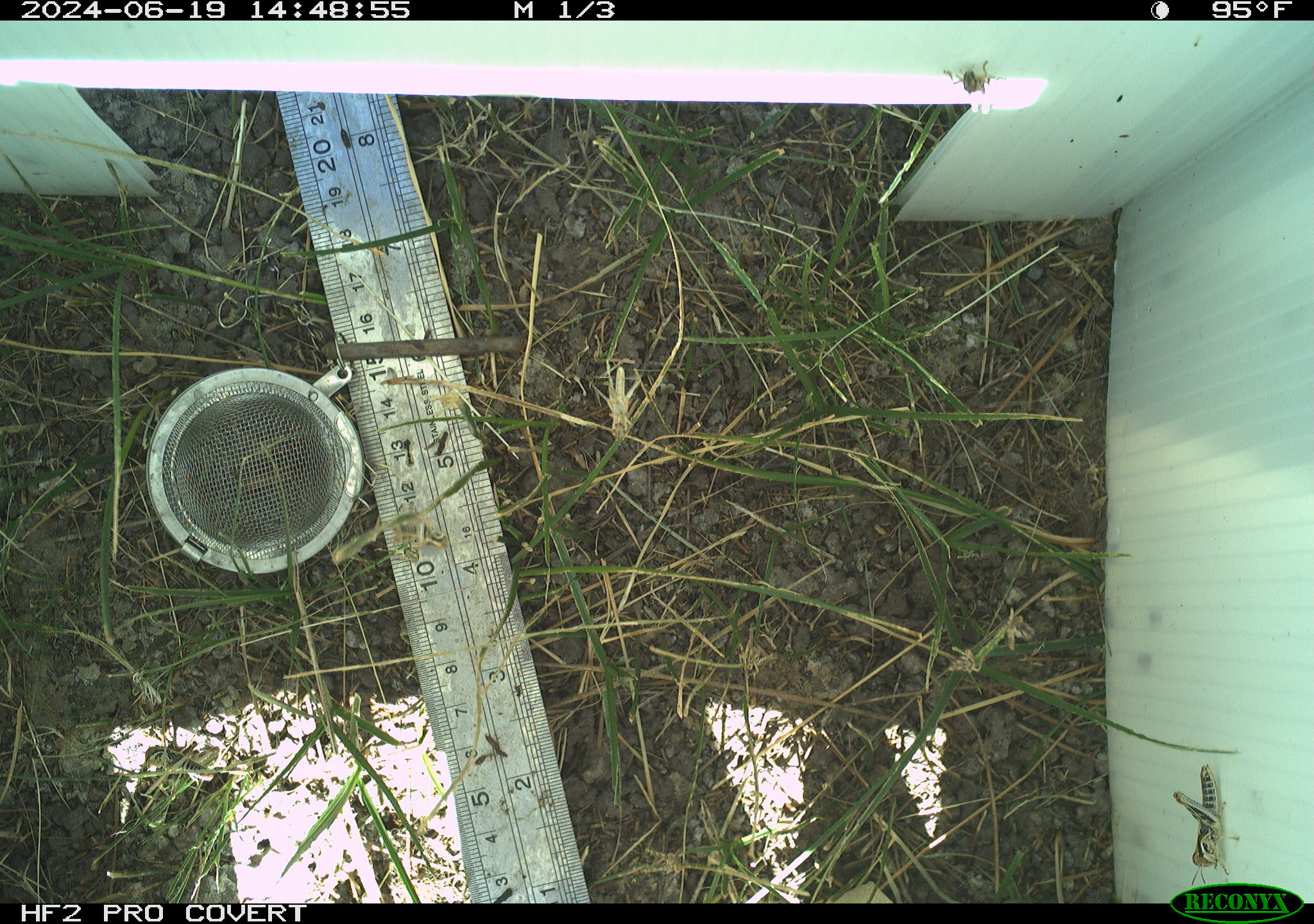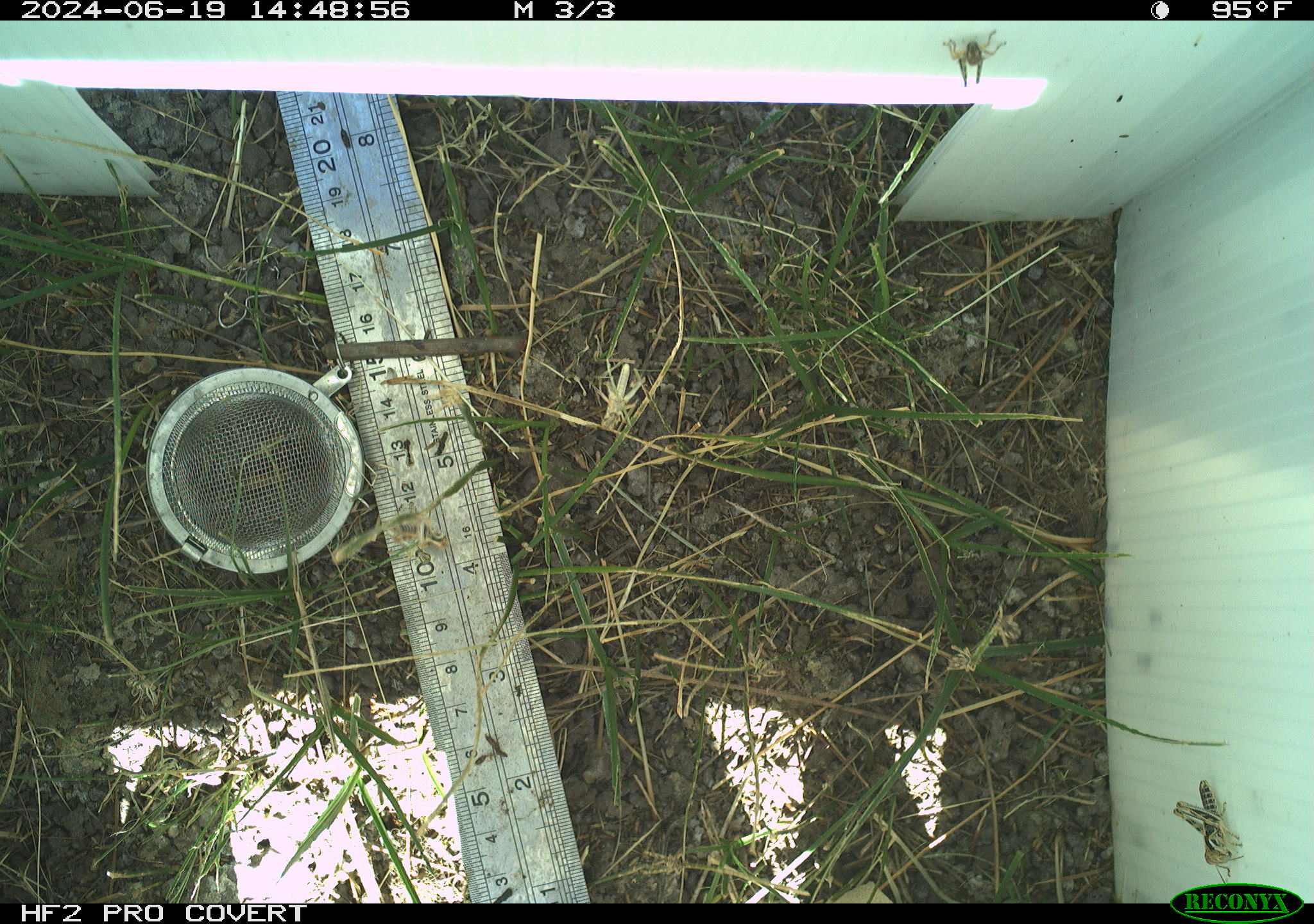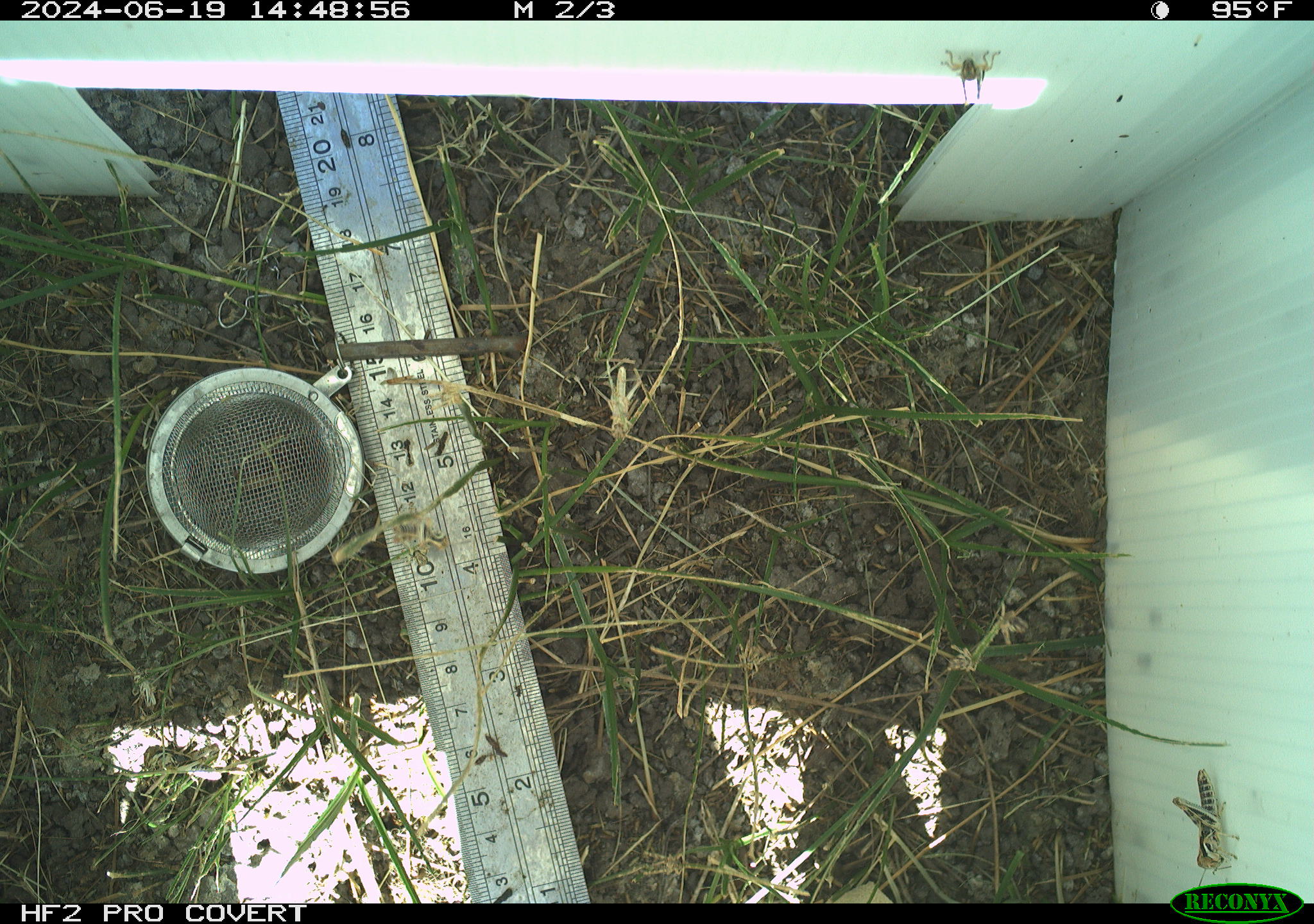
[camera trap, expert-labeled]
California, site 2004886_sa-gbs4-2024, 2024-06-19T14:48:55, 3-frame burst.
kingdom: Animalia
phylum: Arthropoda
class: Insecta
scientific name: Insecta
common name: insect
Insect (Insecta).